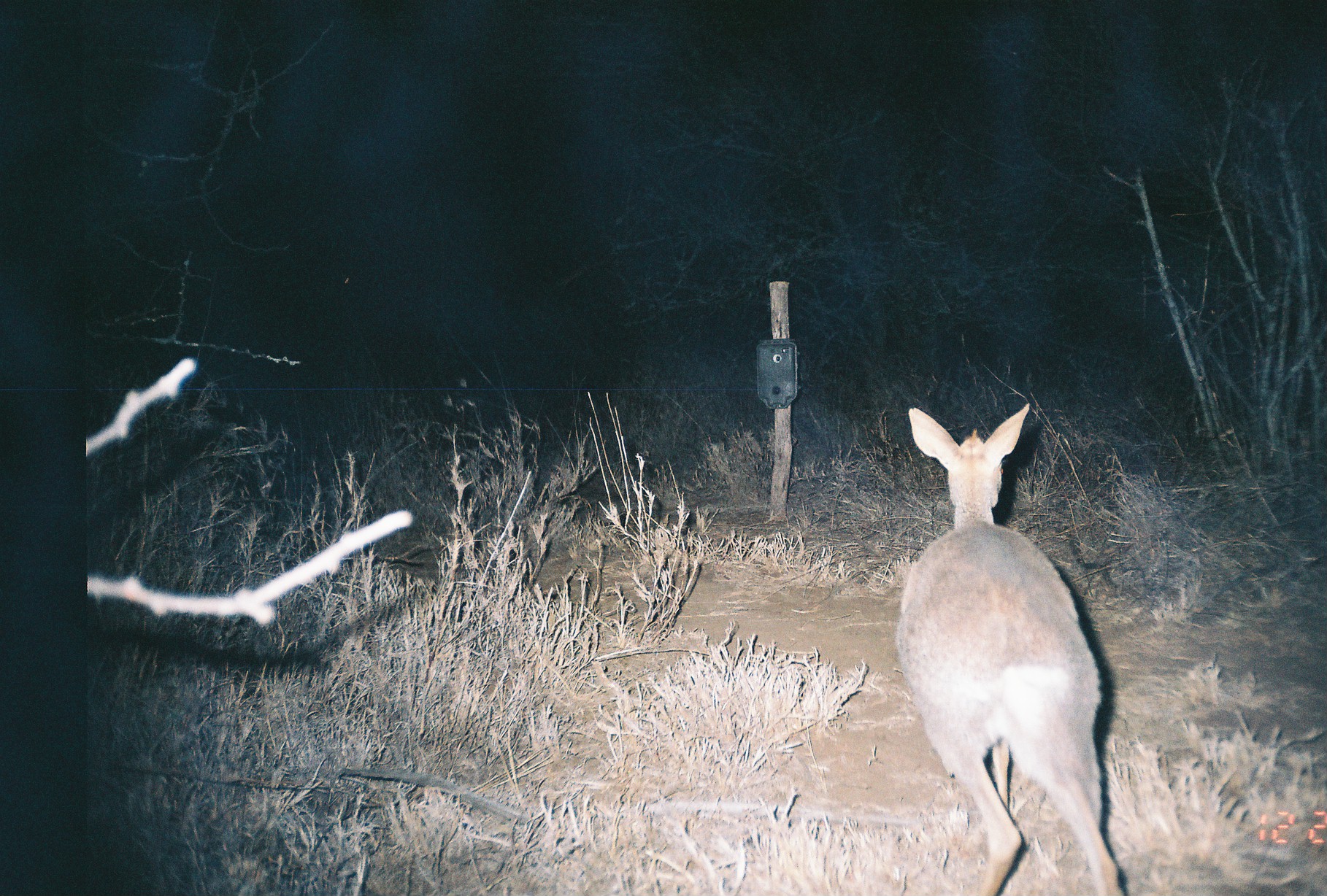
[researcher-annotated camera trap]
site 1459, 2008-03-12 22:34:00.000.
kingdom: Animalia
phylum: Chordata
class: Mammalia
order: Artiodactyla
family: Bovidae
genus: Madoqua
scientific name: Madoqua guentheri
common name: günther's dik-dik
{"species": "Madoqua guentheri (günther's dik-dik)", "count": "1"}